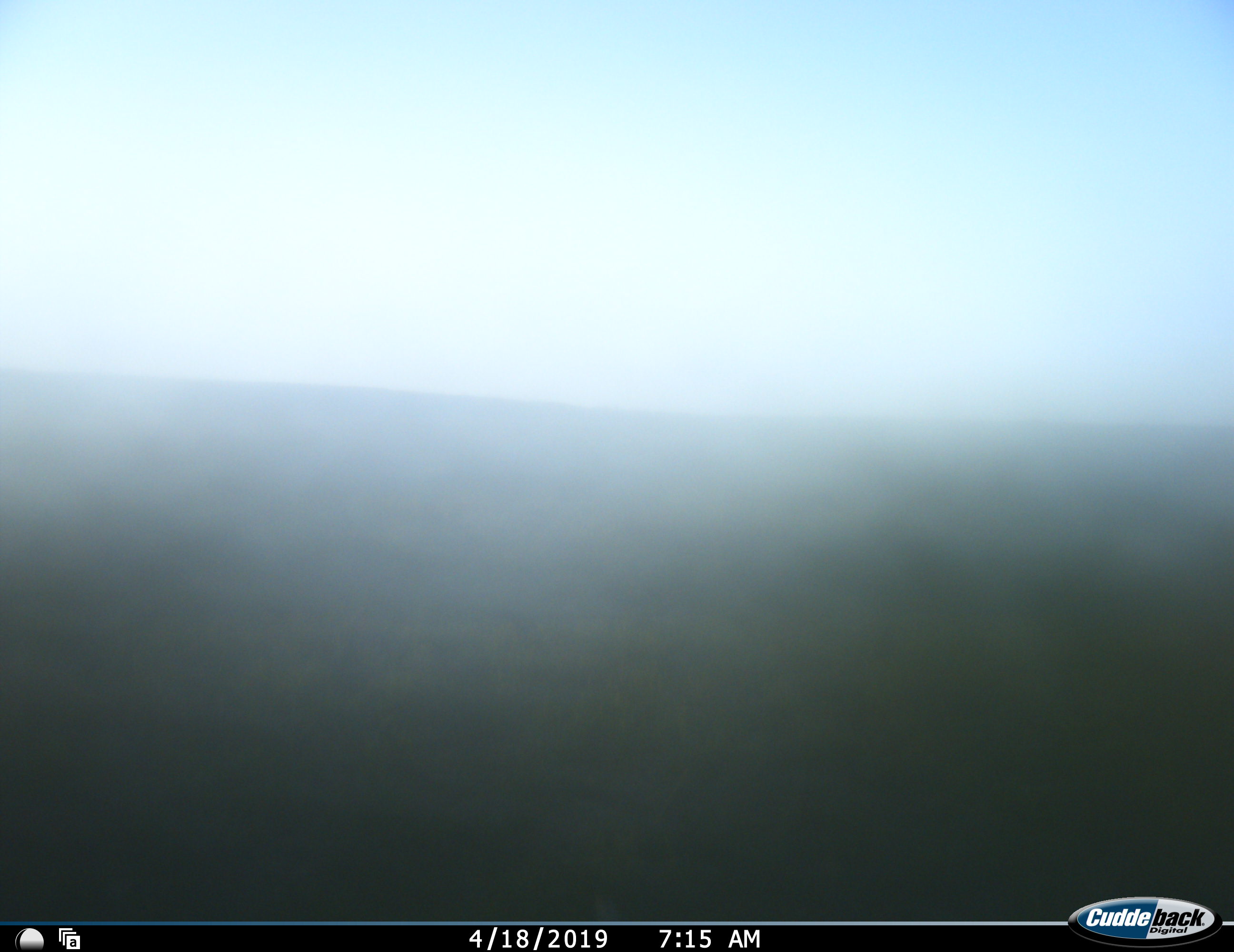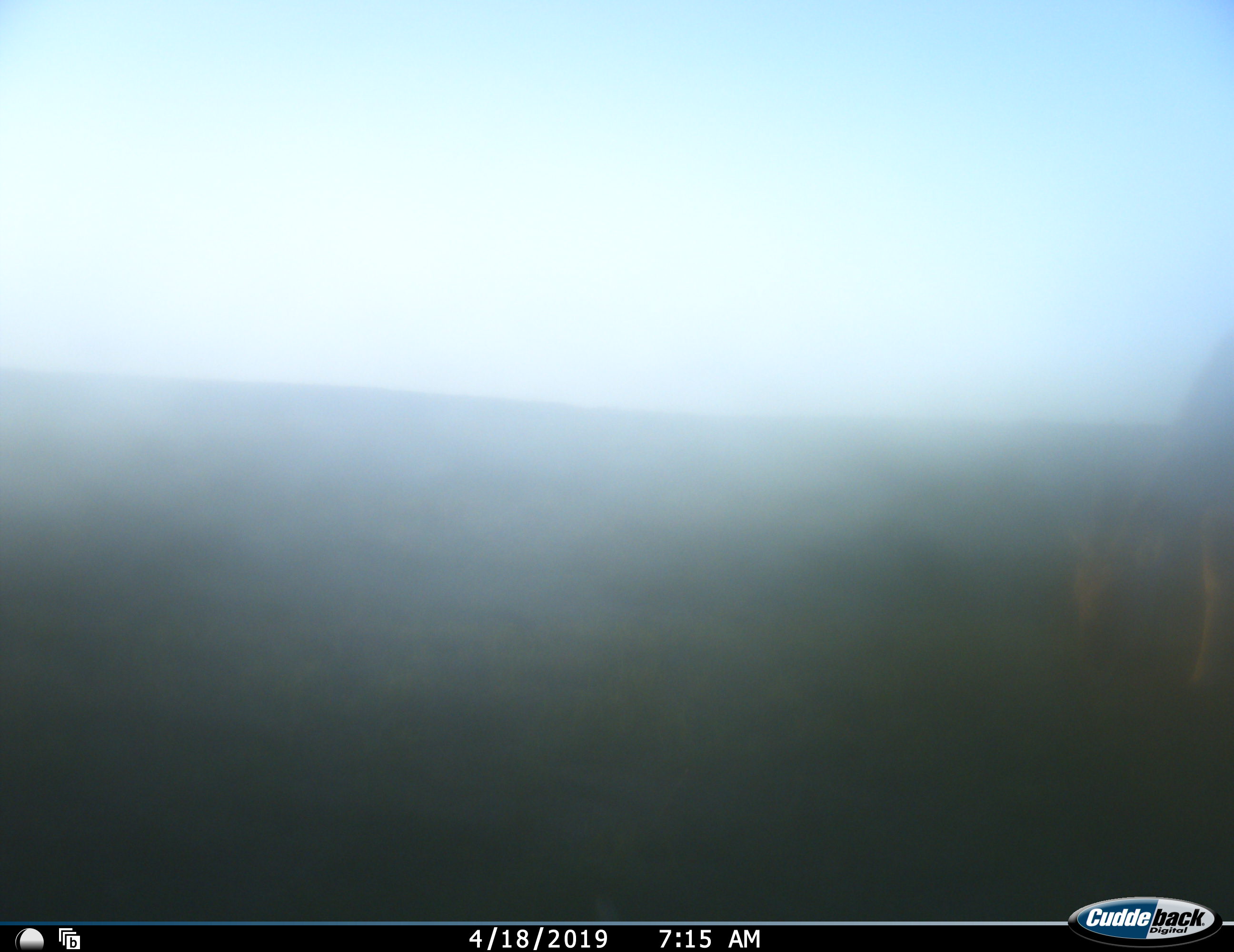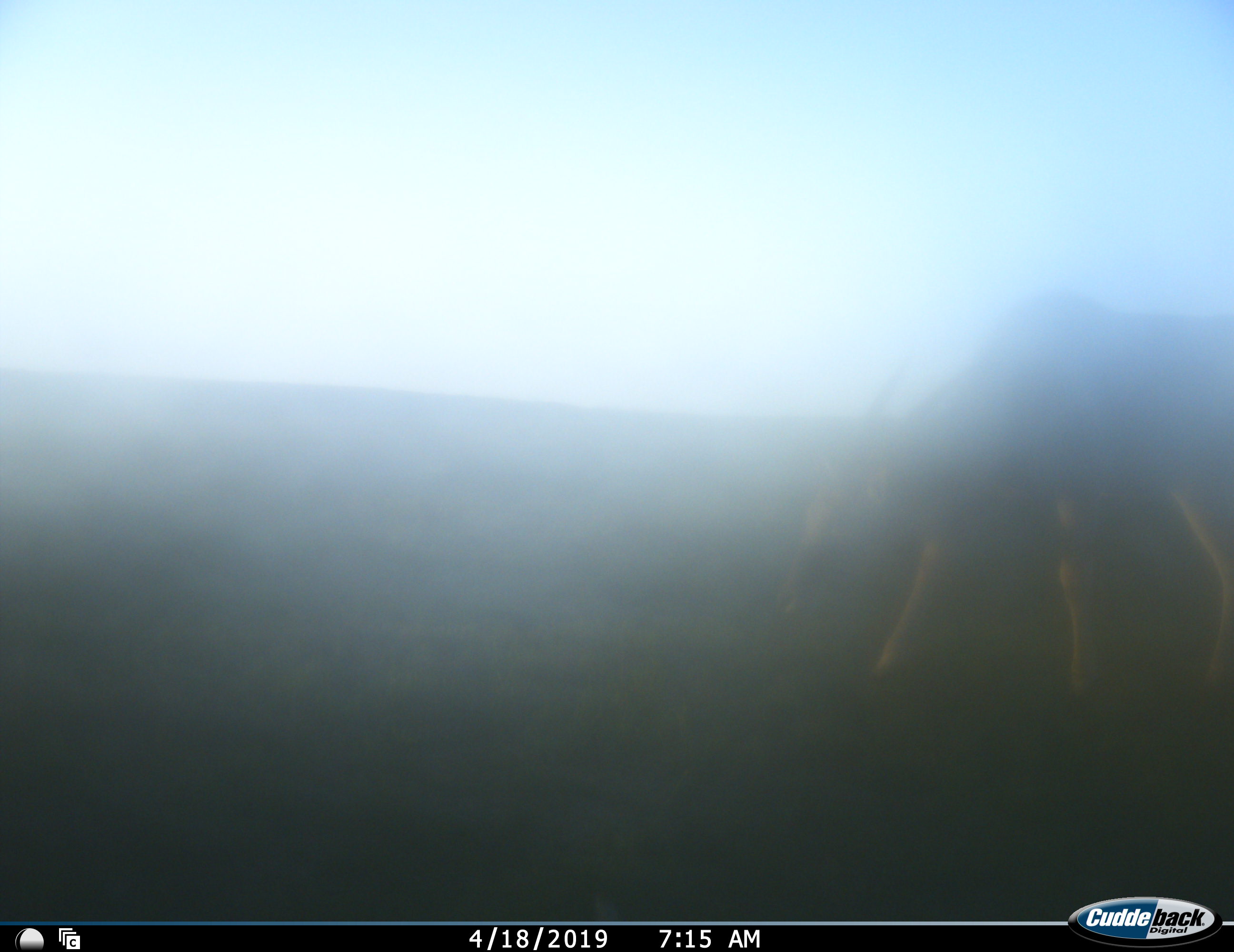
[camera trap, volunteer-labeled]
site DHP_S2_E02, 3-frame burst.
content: unidentified animal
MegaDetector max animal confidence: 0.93